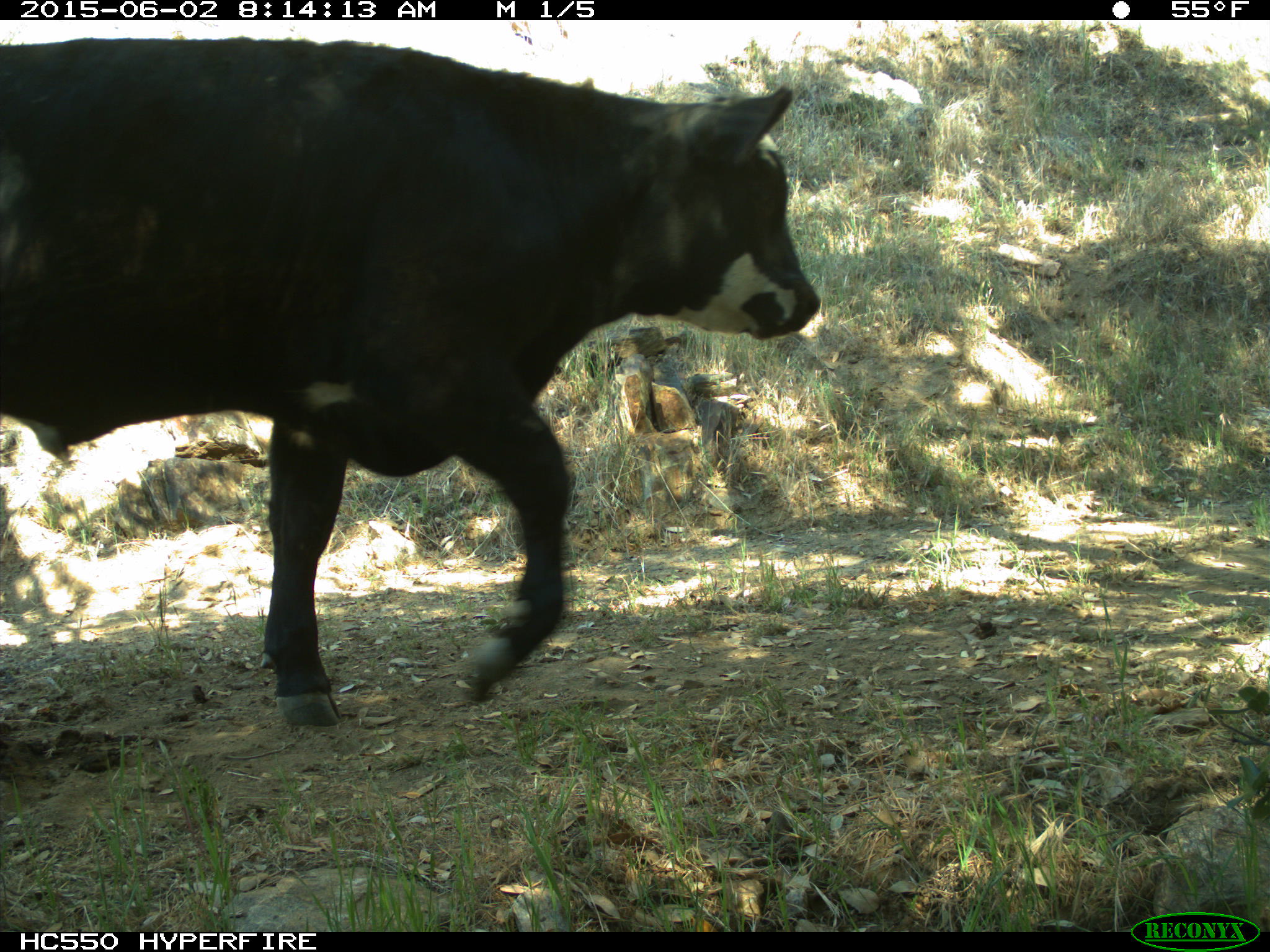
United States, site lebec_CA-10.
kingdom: Animalia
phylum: Chordata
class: Mammalia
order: Artiodactyla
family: Bovidae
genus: Bos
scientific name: Bos taurus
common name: domestic cow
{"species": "Bos taurus (domestic cow)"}